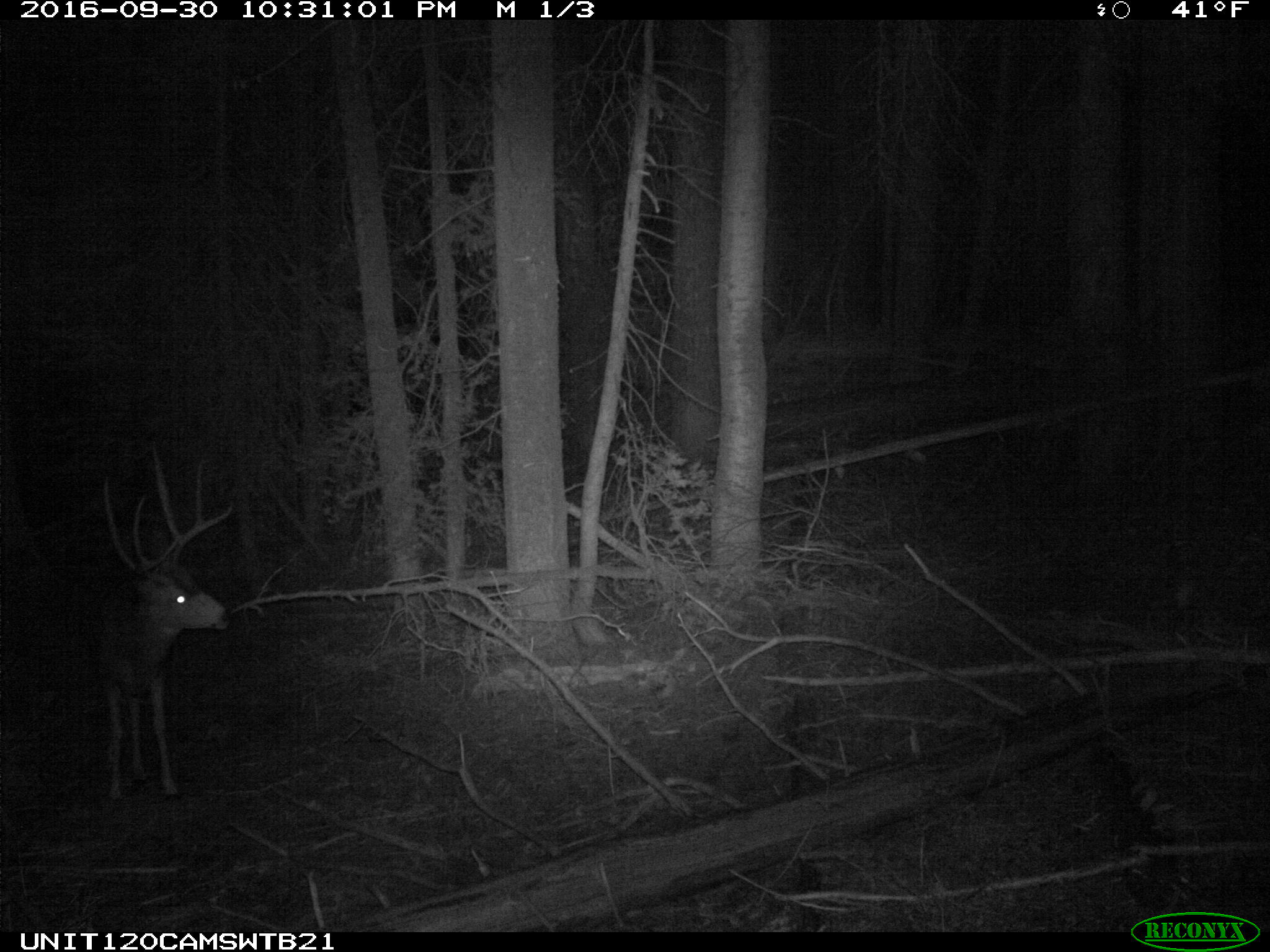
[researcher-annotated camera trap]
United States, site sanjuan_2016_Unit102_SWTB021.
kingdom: Animalia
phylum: Chordata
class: Mammalia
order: Artiodactyla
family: Cervidae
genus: Odocoileus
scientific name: Odocoileus hemionus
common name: mule deer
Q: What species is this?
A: Odocoileus hemionus (mule deer).